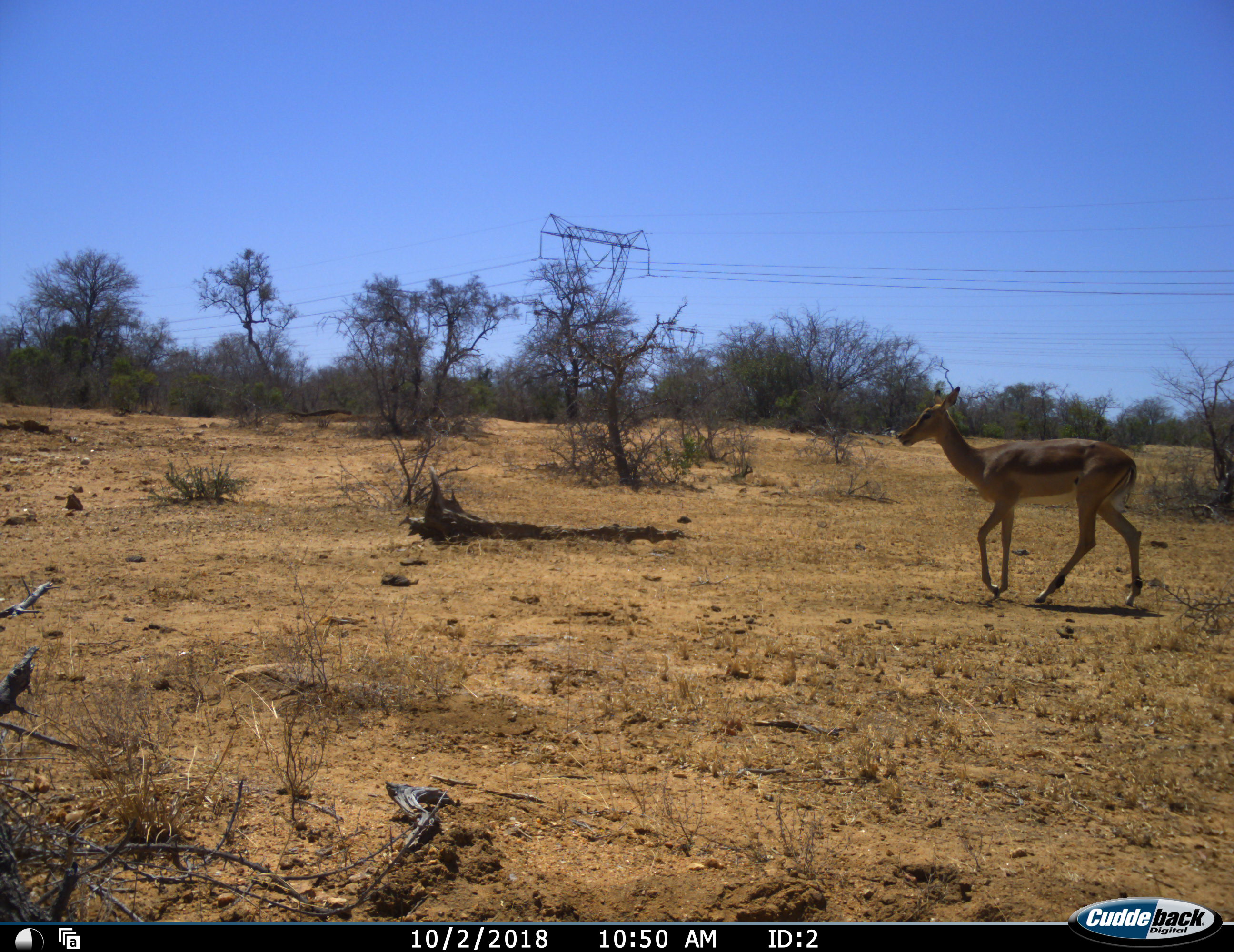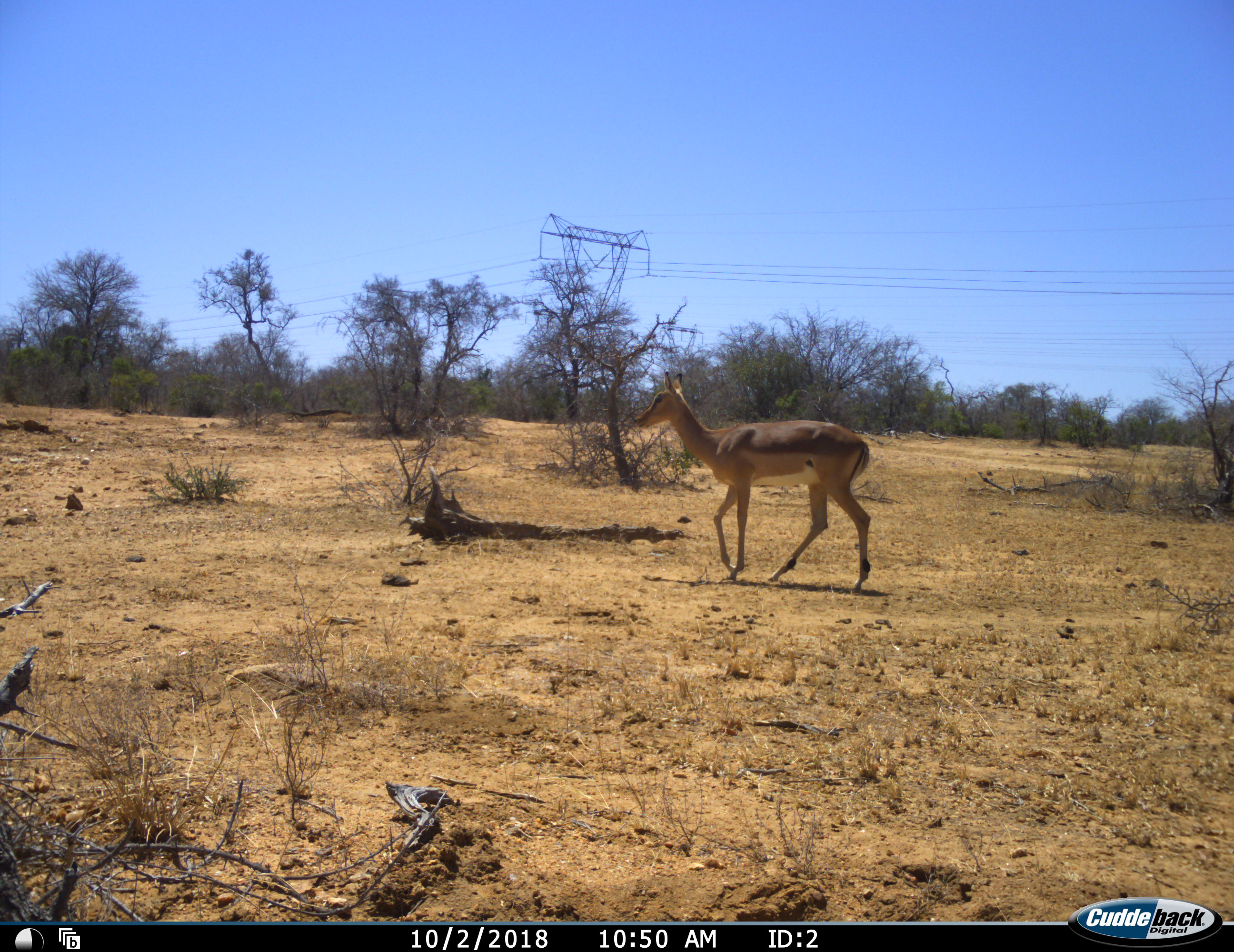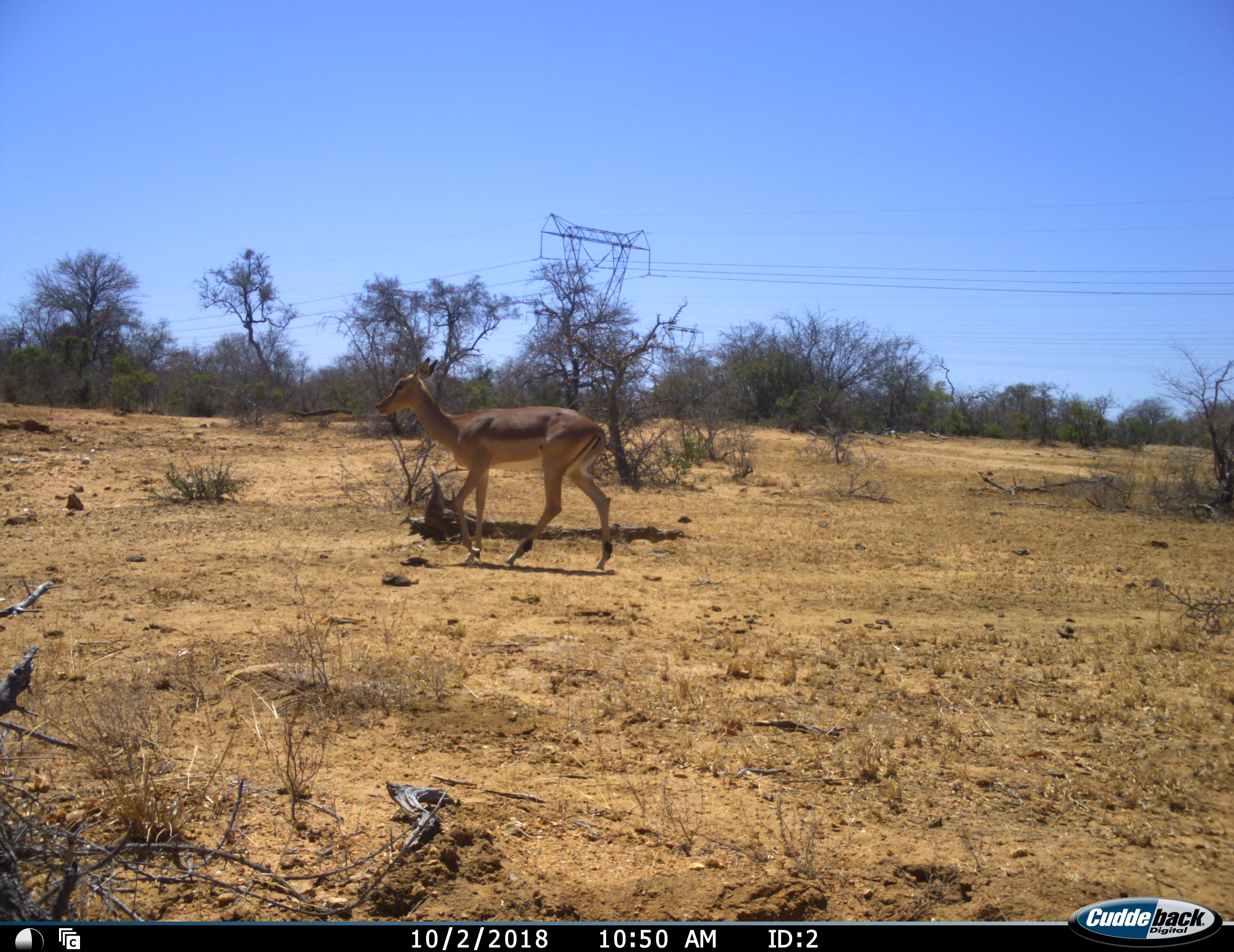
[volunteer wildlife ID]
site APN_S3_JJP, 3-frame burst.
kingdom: Animalia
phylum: Chordata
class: Mammalia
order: Artiodactyla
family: Bovidae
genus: Aepyceros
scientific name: Aepyceros melampus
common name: impala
Impala (Aepyceros melampus), count 1. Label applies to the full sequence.